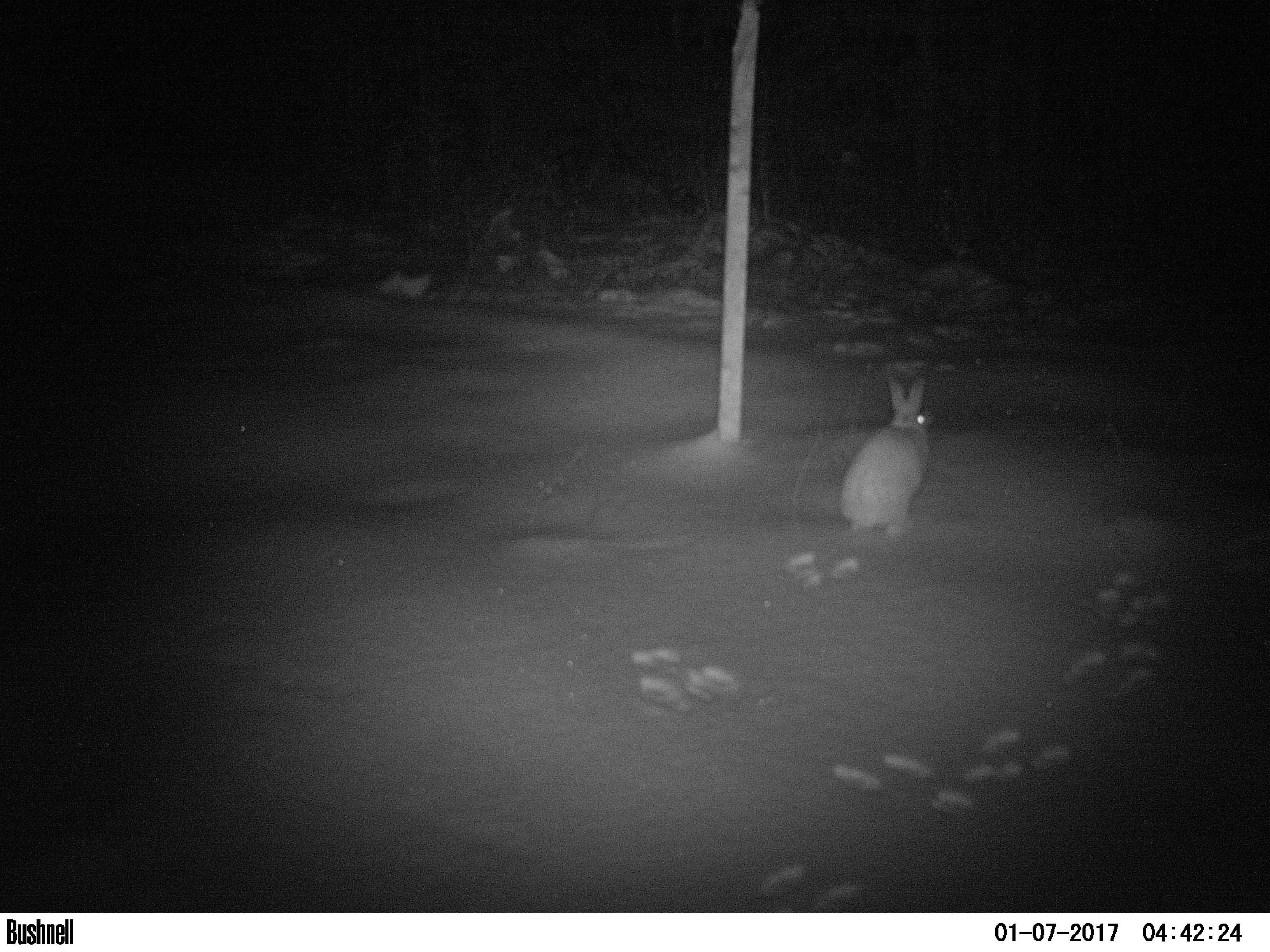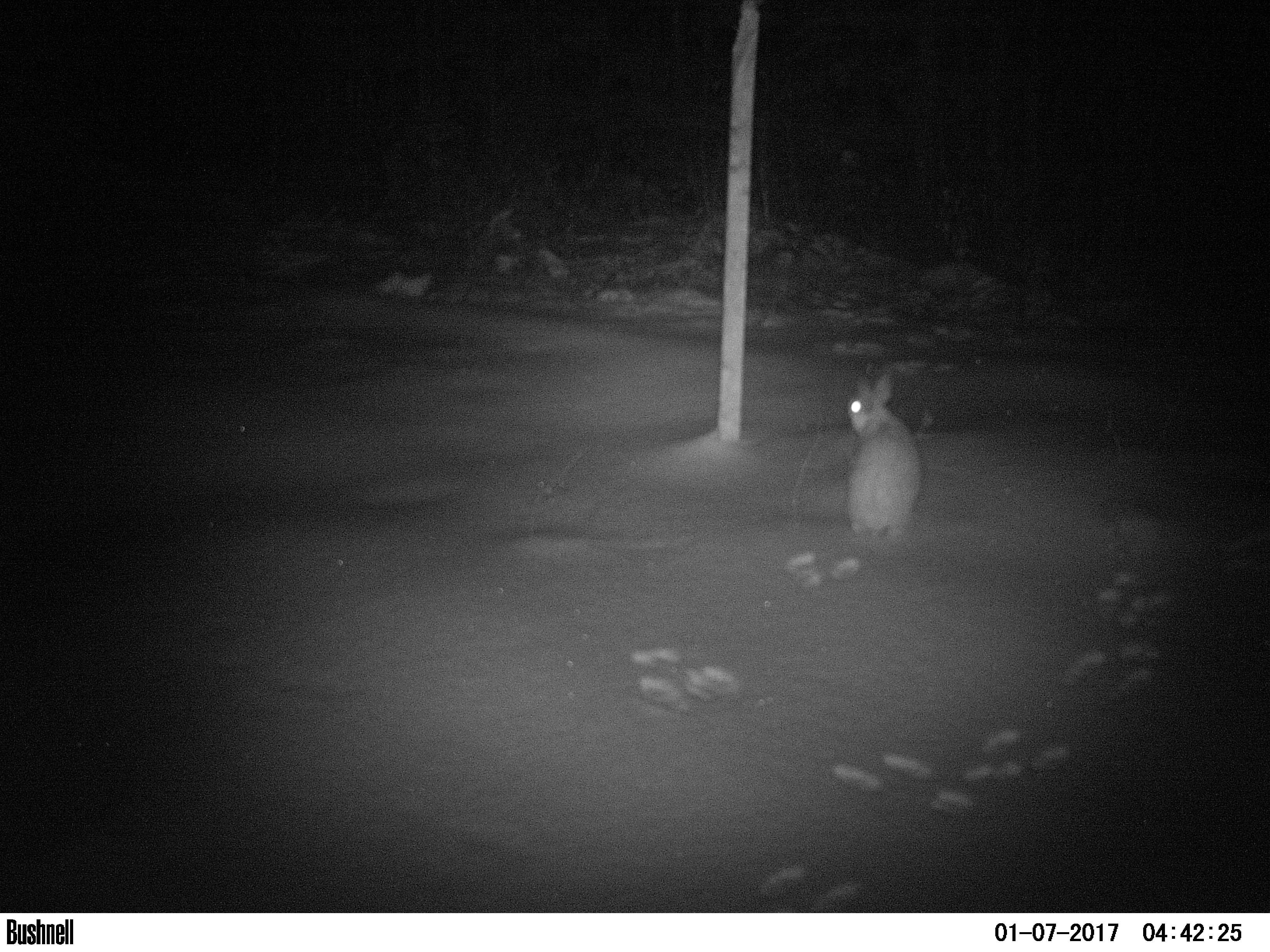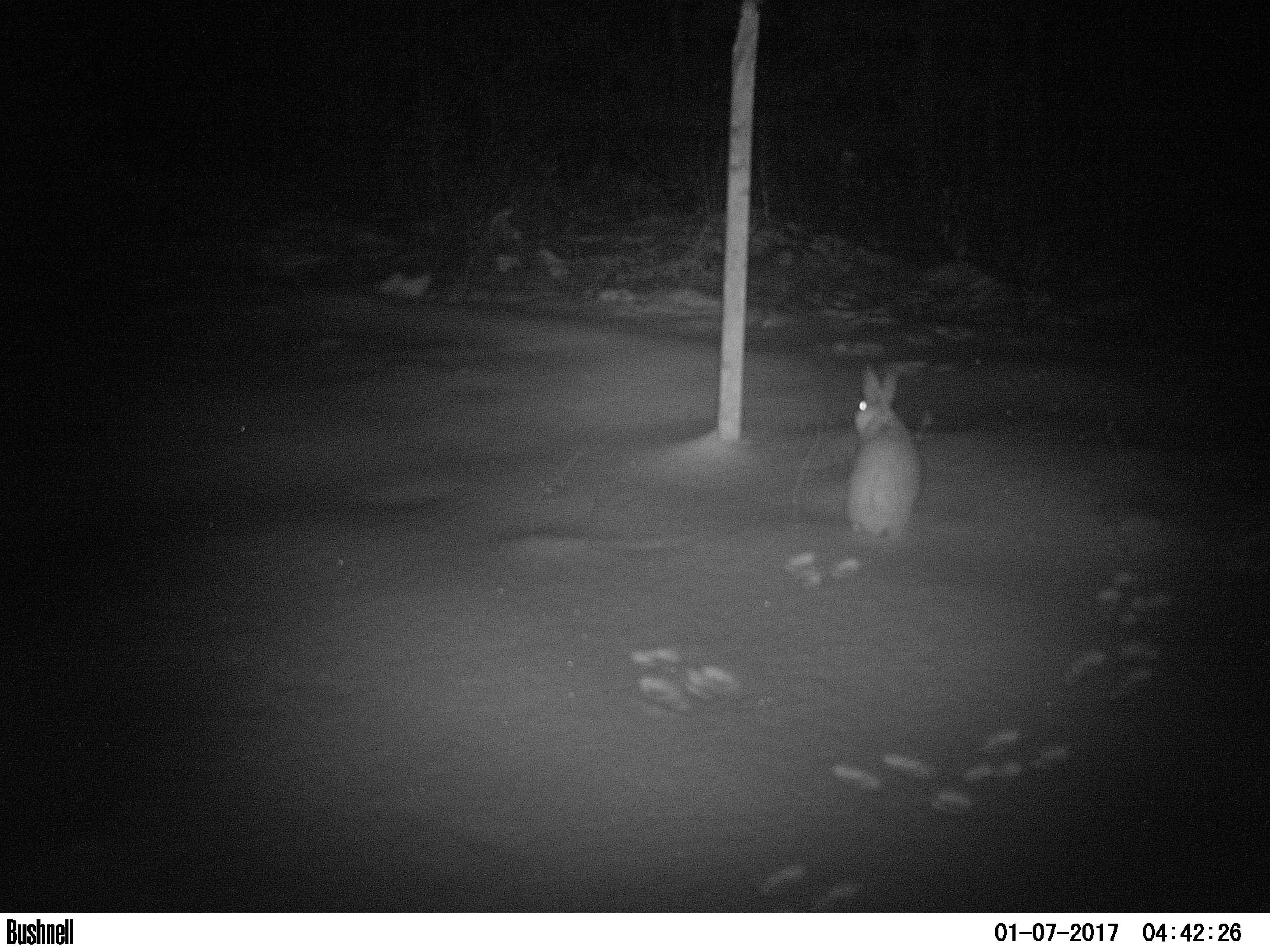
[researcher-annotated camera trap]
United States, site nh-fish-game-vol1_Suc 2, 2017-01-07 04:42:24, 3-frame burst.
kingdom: Animalia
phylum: Chordata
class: Mammalia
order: Lagomorpha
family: Leporidae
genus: Lepus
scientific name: Lepus americanus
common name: snowshoe hare